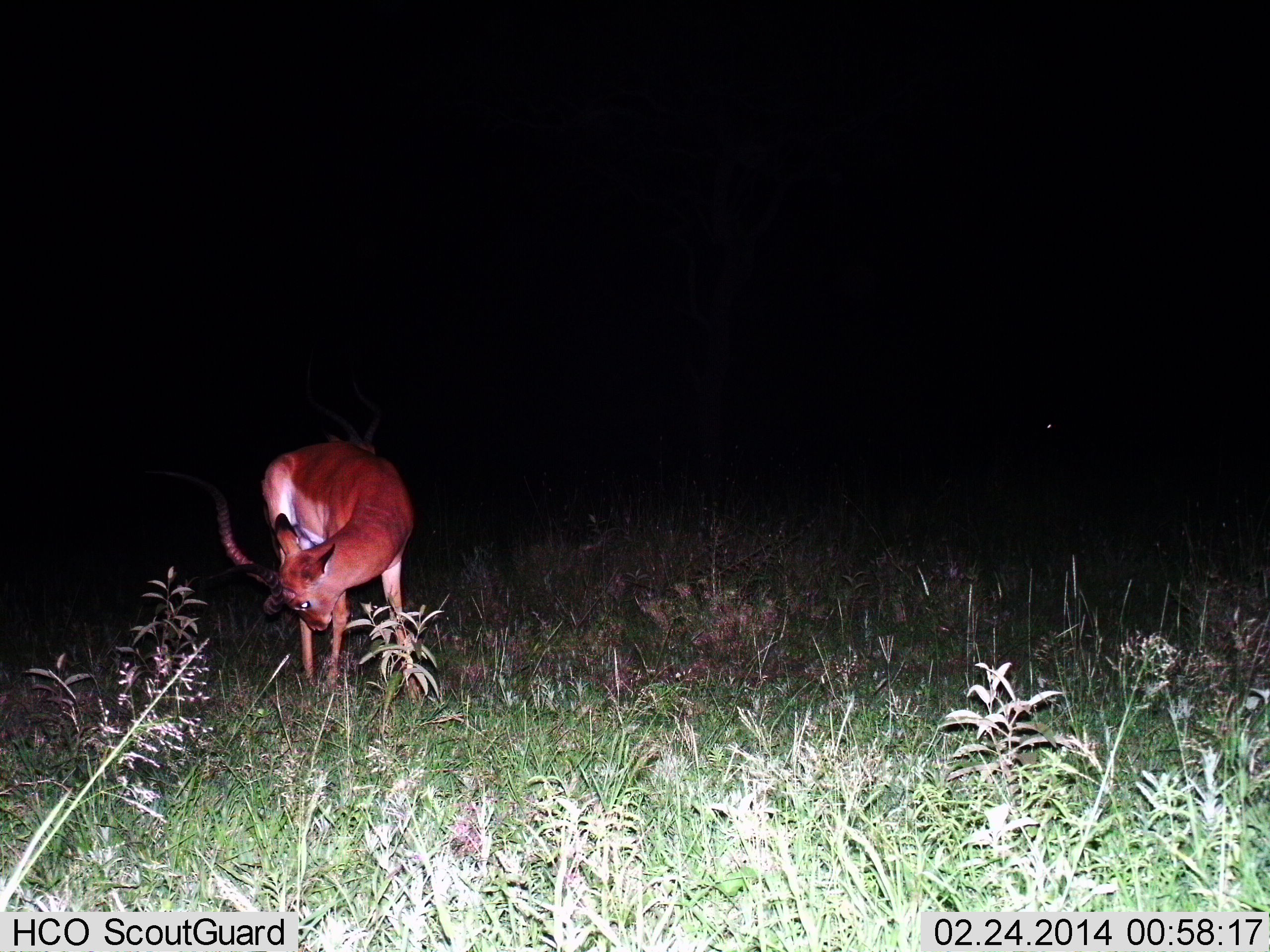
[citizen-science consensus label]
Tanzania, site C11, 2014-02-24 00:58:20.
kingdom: Animalia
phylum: Chordata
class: Mammalia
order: Artiodactyla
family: Bovidae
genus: Aepyceros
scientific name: Aepyceros melampus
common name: impala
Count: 1.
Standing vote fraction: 100%.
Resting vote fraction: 0%.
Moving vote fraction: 10%.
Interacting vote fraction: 0%.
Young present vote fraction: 0%.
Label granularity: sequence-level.